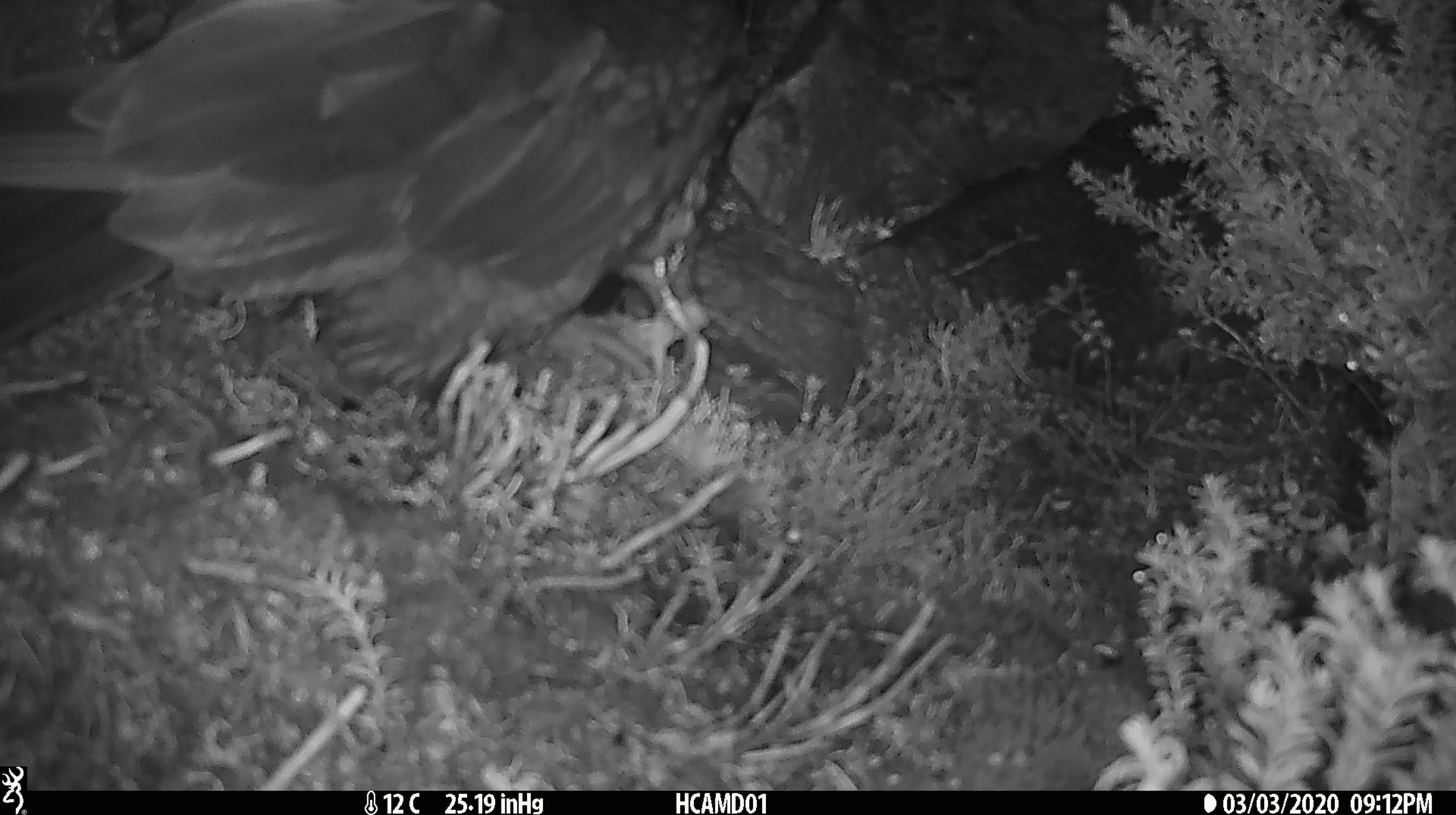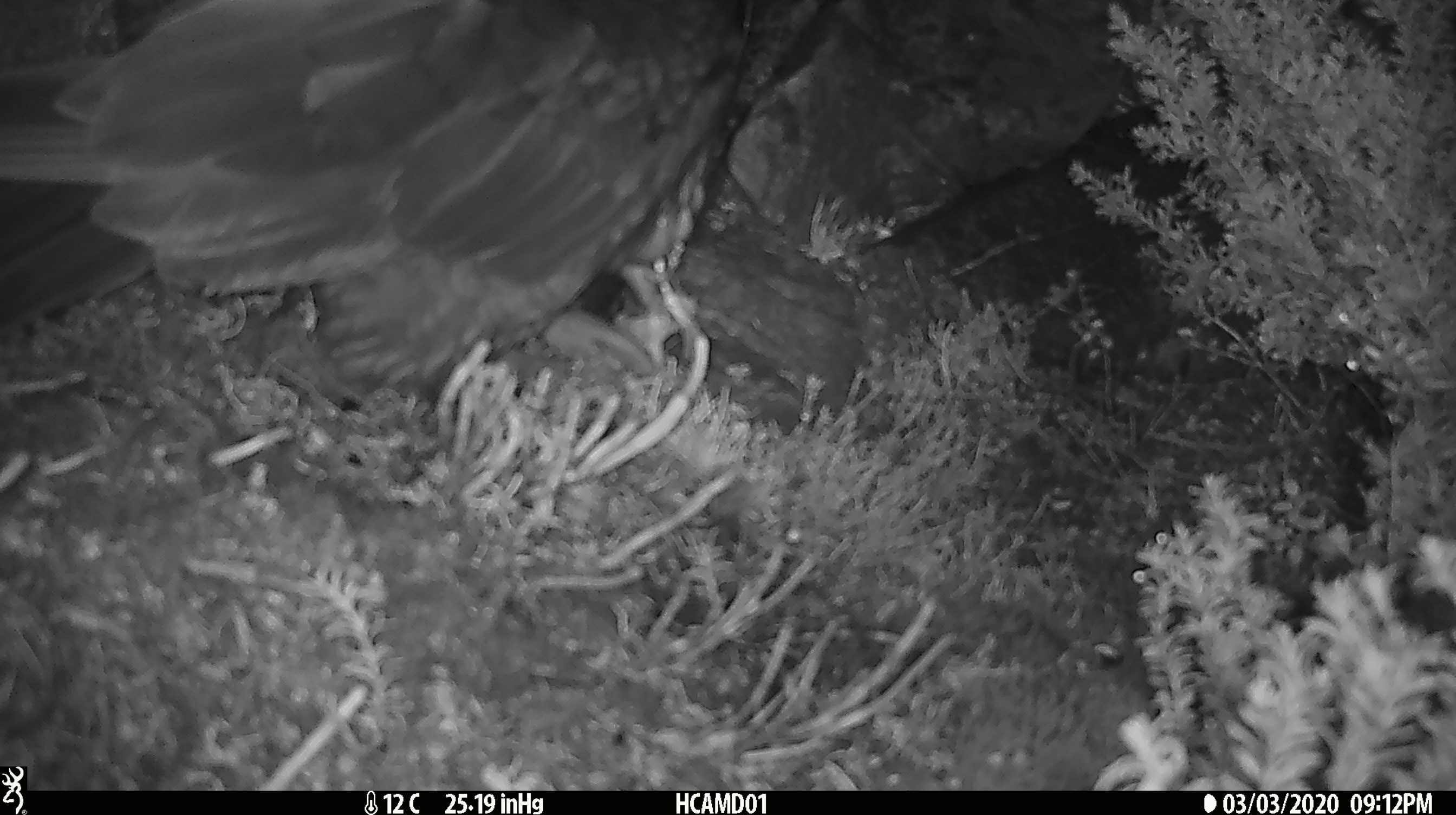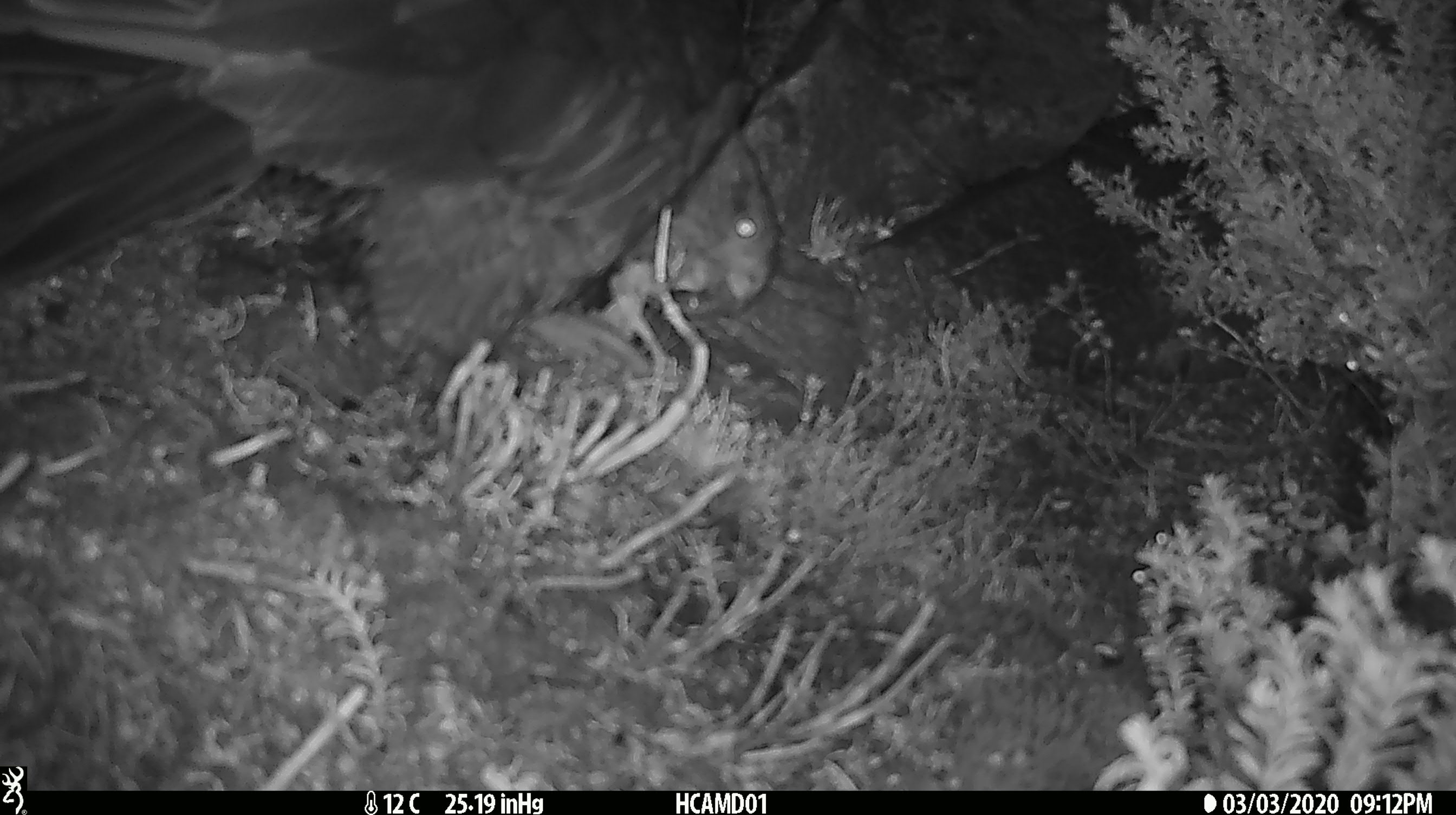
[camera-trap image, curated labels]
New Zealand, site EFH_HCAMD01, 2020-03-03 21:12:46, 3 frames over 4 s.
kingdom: Animalia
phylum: Chordata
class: Aves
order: Psittaciformes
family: Strigopidae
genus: Nestor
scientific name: Nestor notabilis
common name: kea